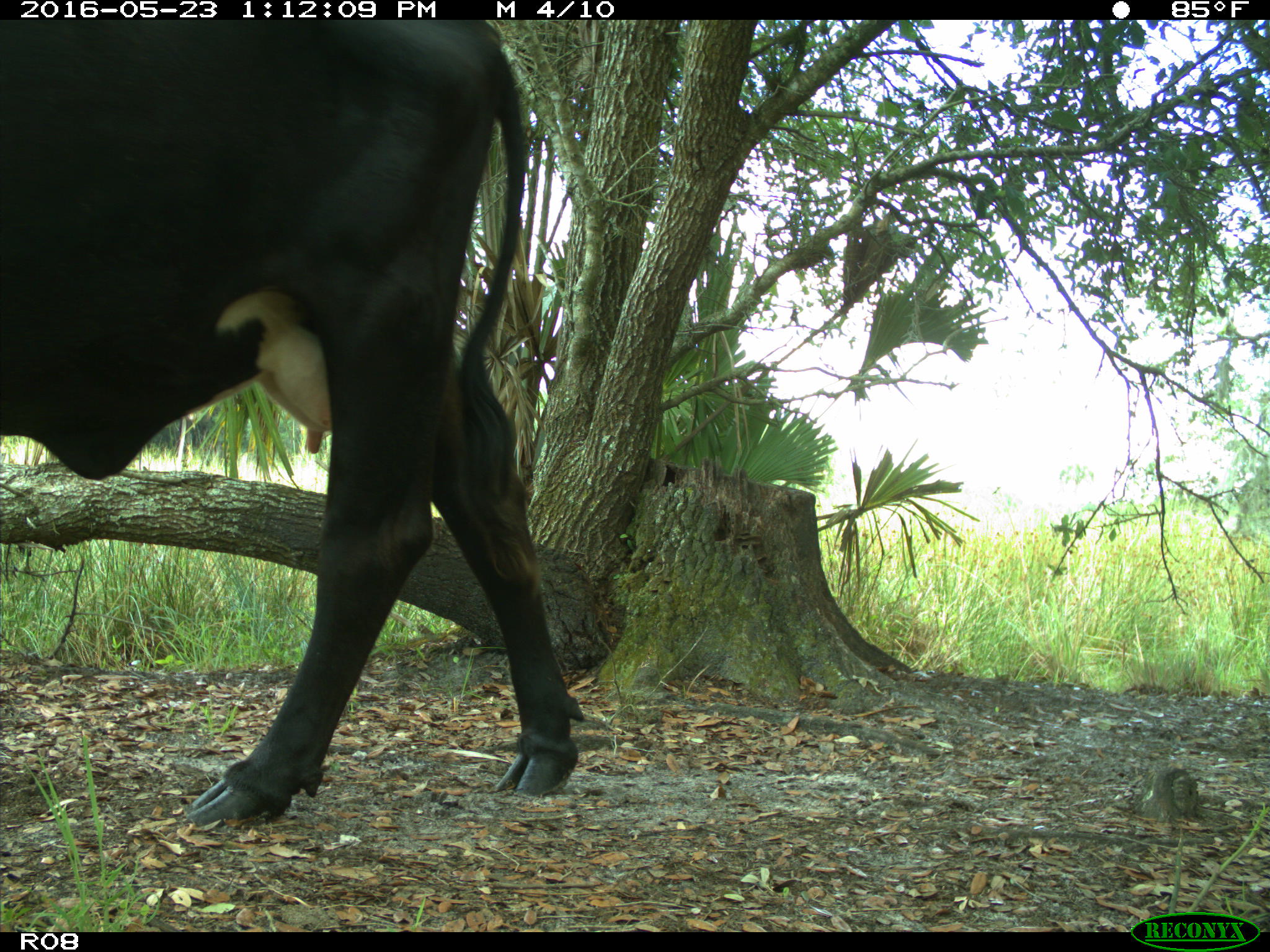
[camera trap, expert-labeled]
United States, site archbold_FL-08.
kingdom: Animalia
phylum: Chordata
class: Mammalia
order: Artiodactyla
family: Bovidae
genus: Bos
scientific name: Bos taurus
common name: domestic cow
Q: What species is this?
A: Bos taurus (domestic cow).